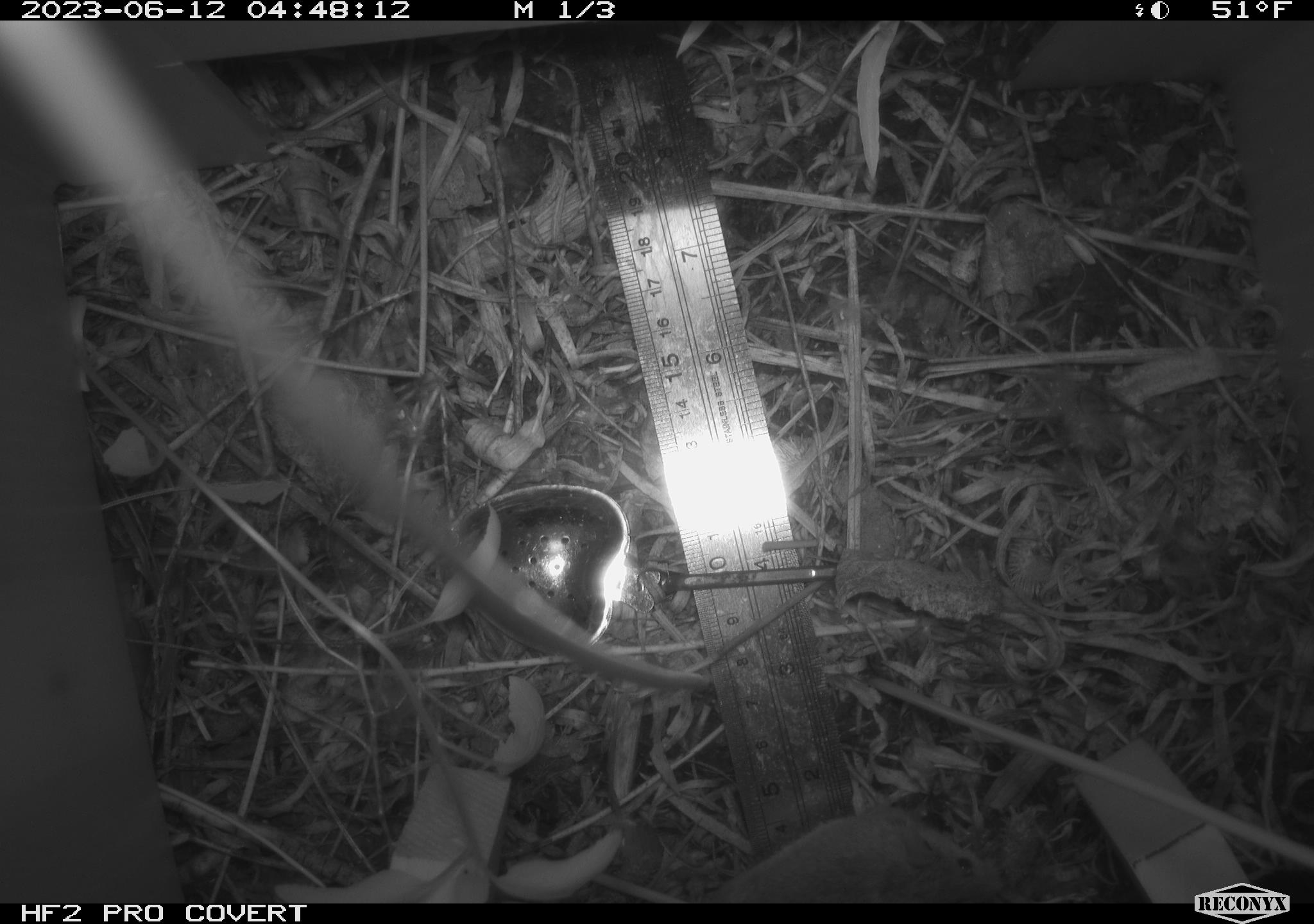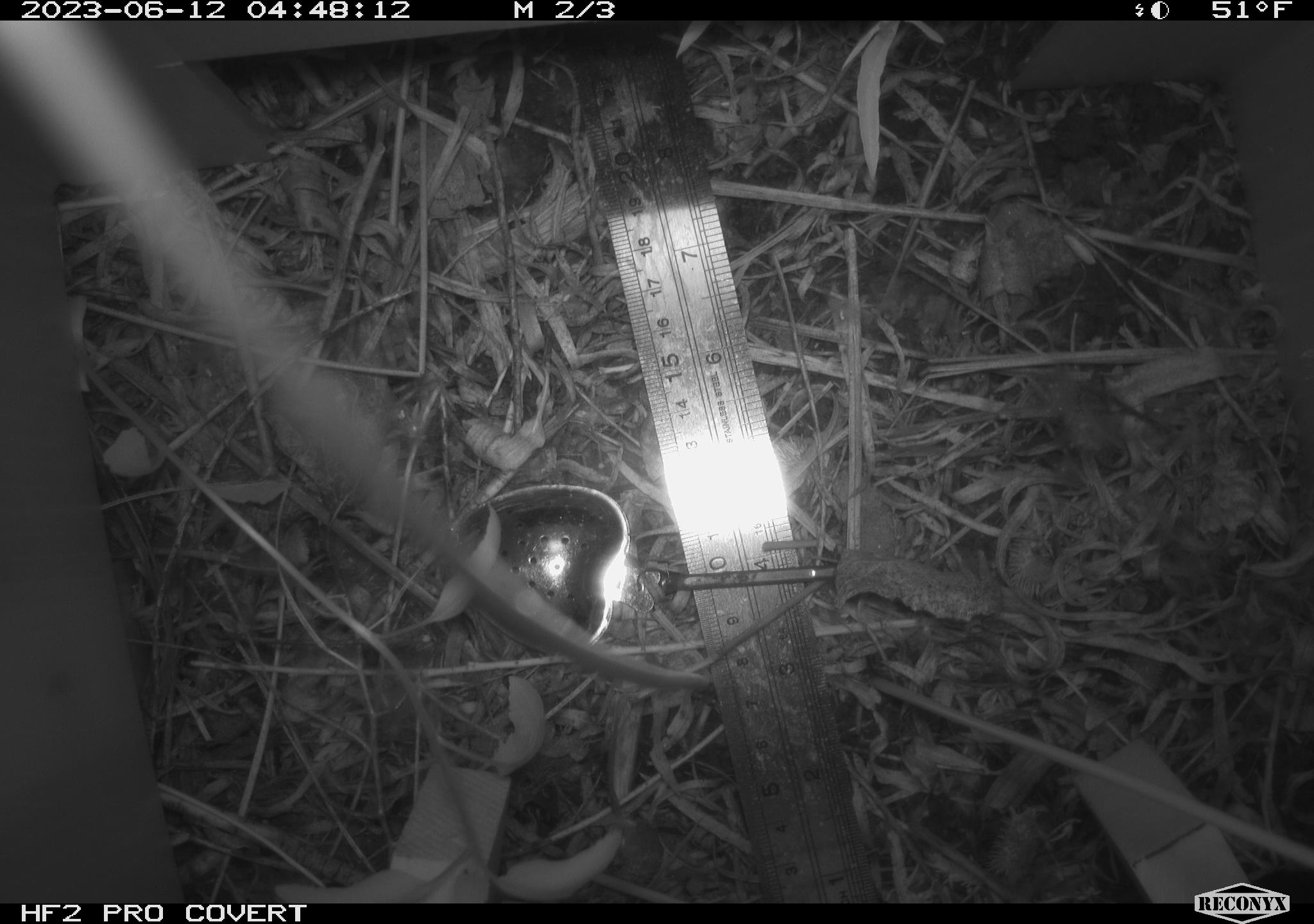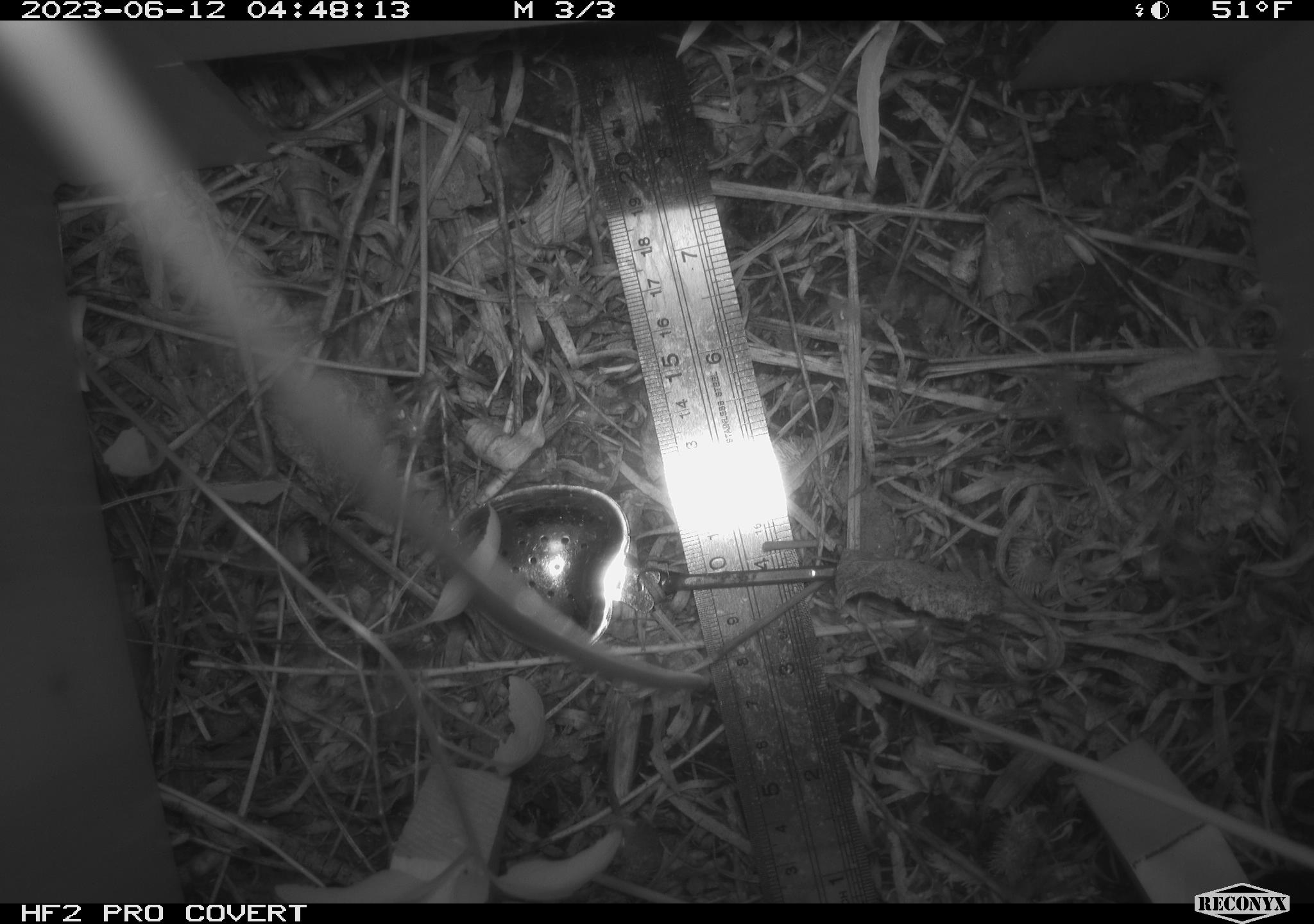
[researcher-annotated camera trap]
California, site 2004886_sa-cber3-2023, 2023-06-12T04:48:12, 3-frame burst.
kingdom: Animalia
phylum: Chordata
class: Mammalia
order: Rodentia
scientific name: Rodentia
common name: mouse species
Mouse species (Rodentia).